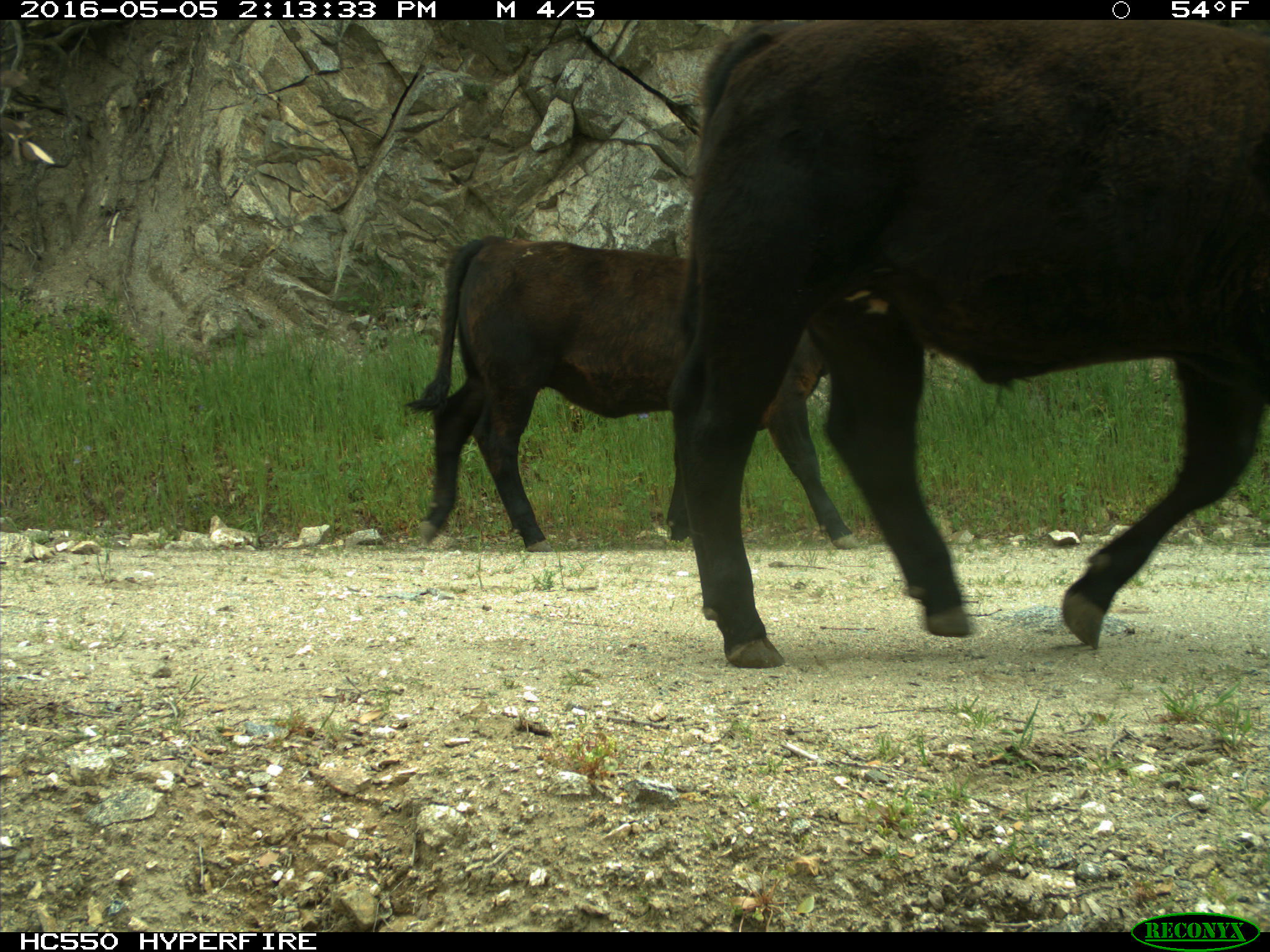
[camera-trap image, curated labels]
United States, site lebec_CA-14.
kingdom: Animalia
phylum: Chordata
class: Mammalia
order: Artiodactyla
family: Bovidae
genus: Bos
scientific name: Bos taurus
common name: domestic cow